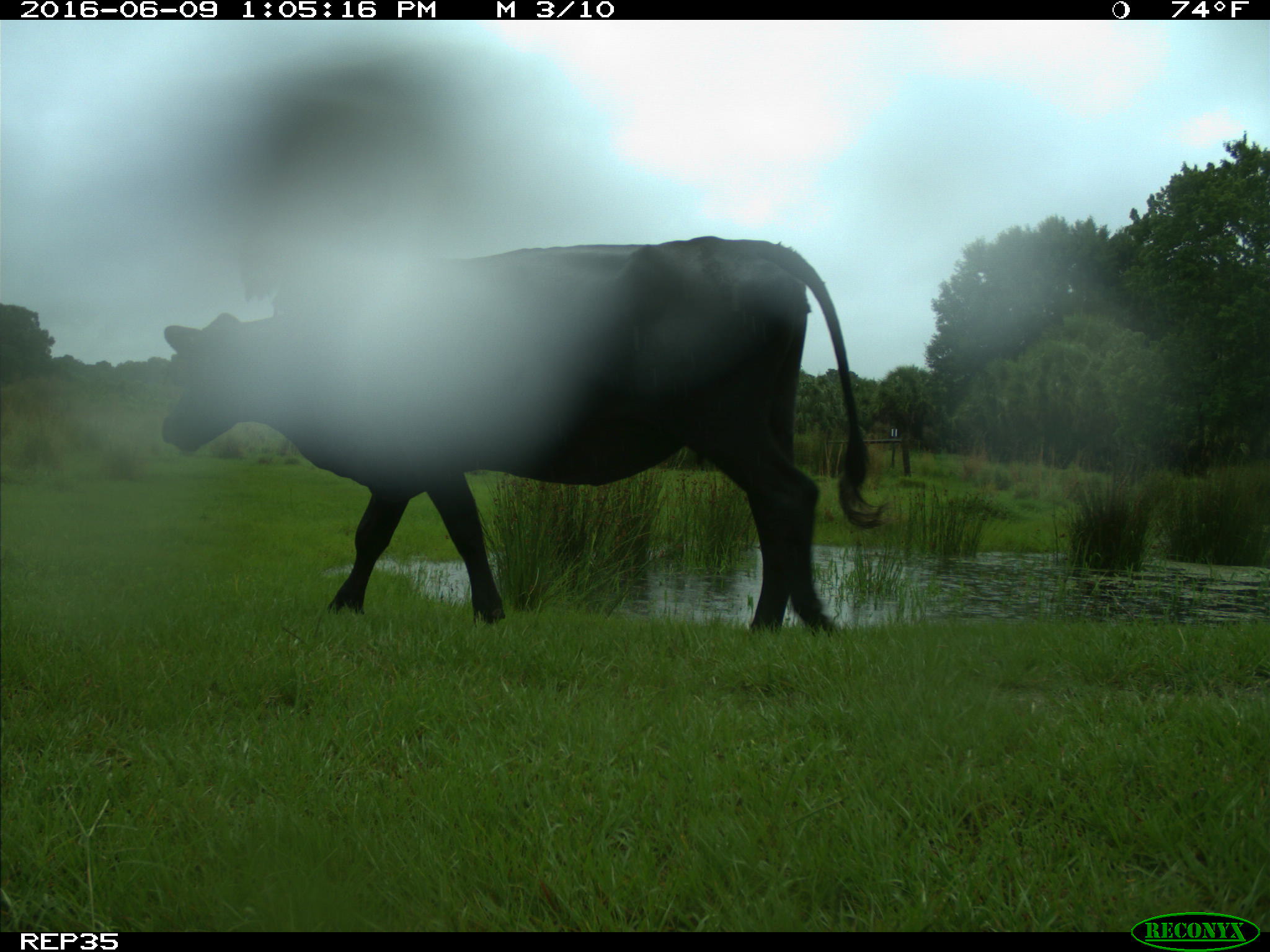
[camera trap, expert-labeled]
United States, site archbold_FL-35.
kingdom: Animalia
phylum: Chordata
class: Mammalia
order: Artiodactyla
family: Bovidae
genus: Bos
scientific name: Bos taurus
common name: domestic cow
Bos taurus (domestic cow).